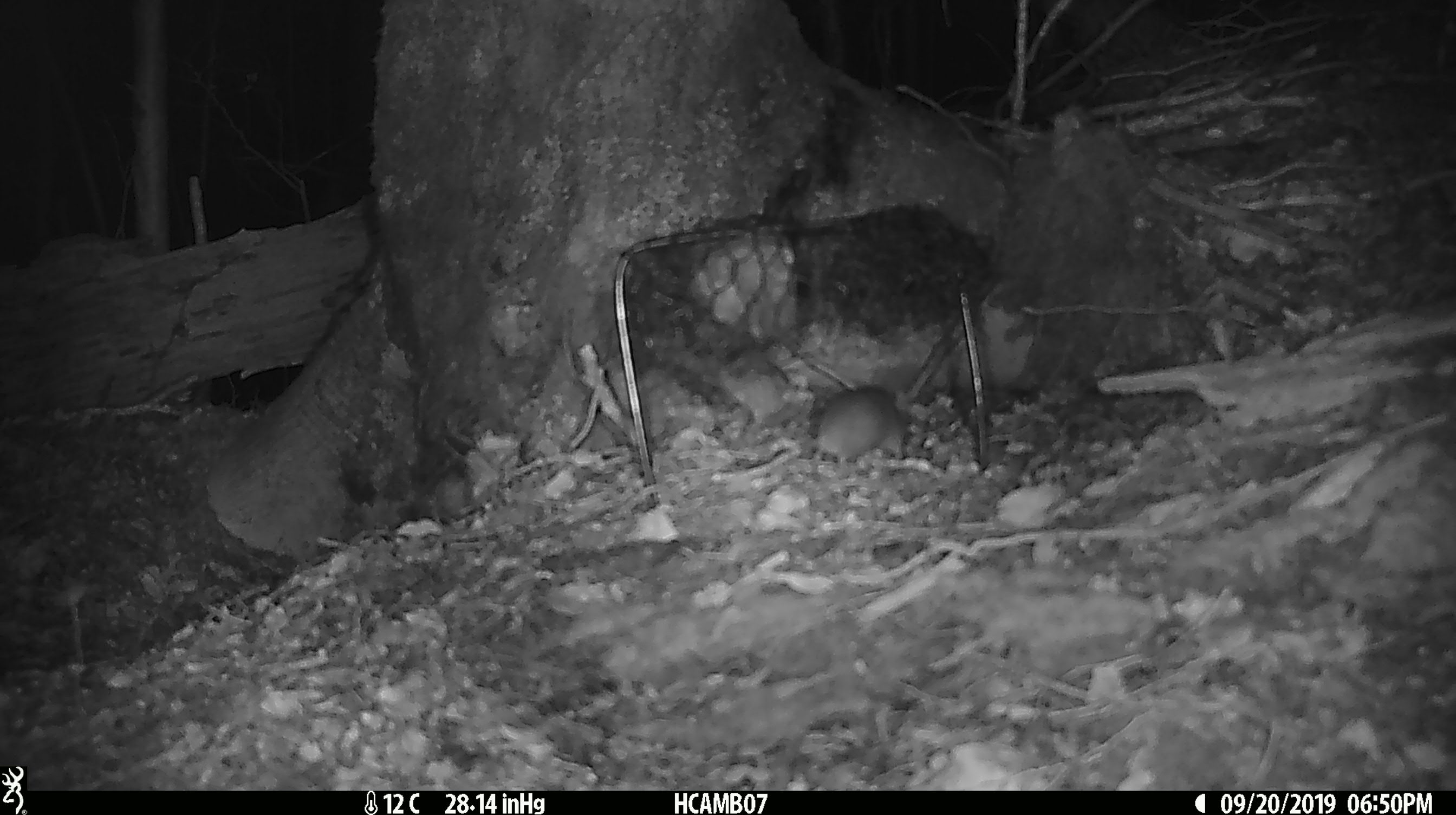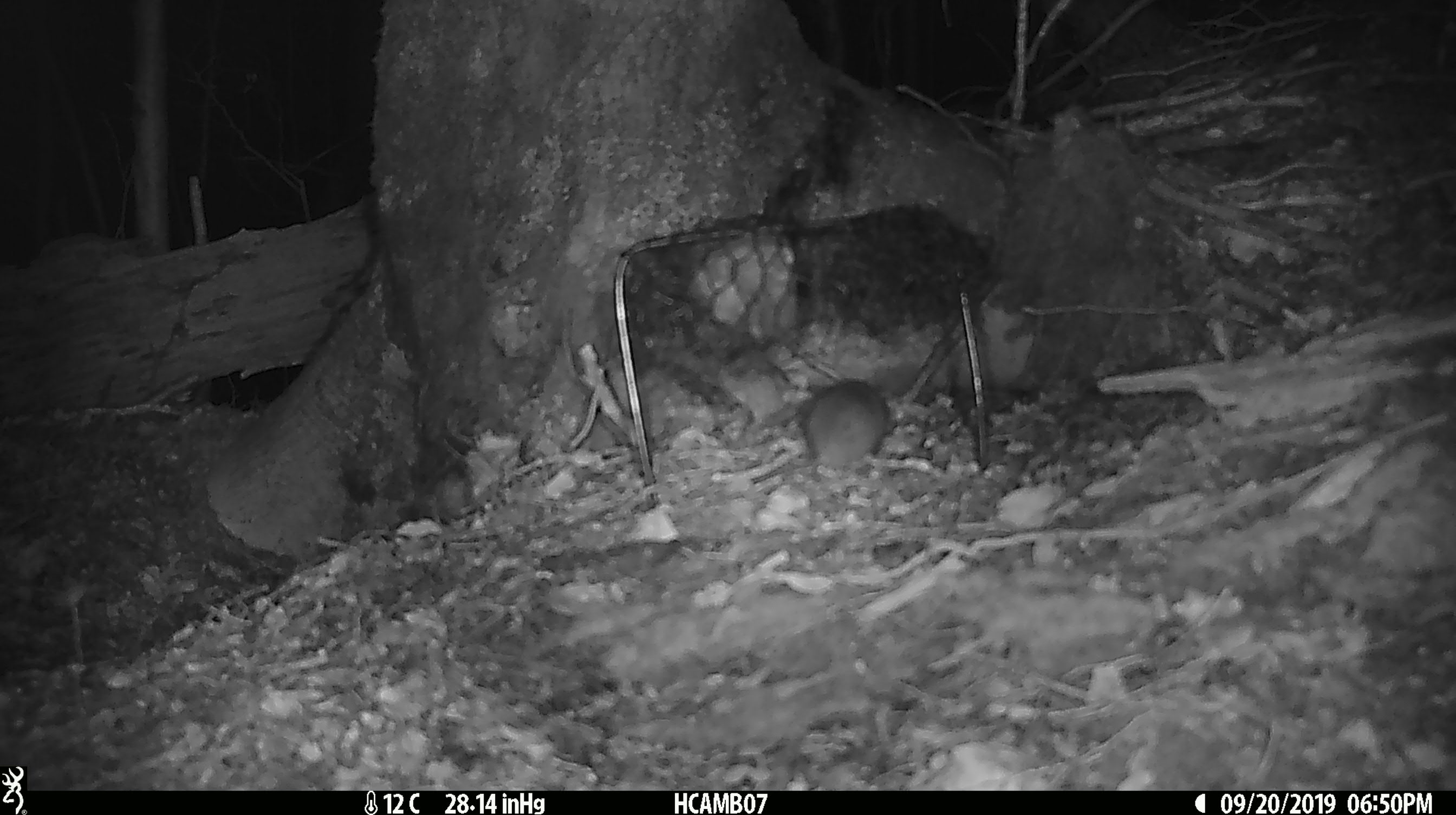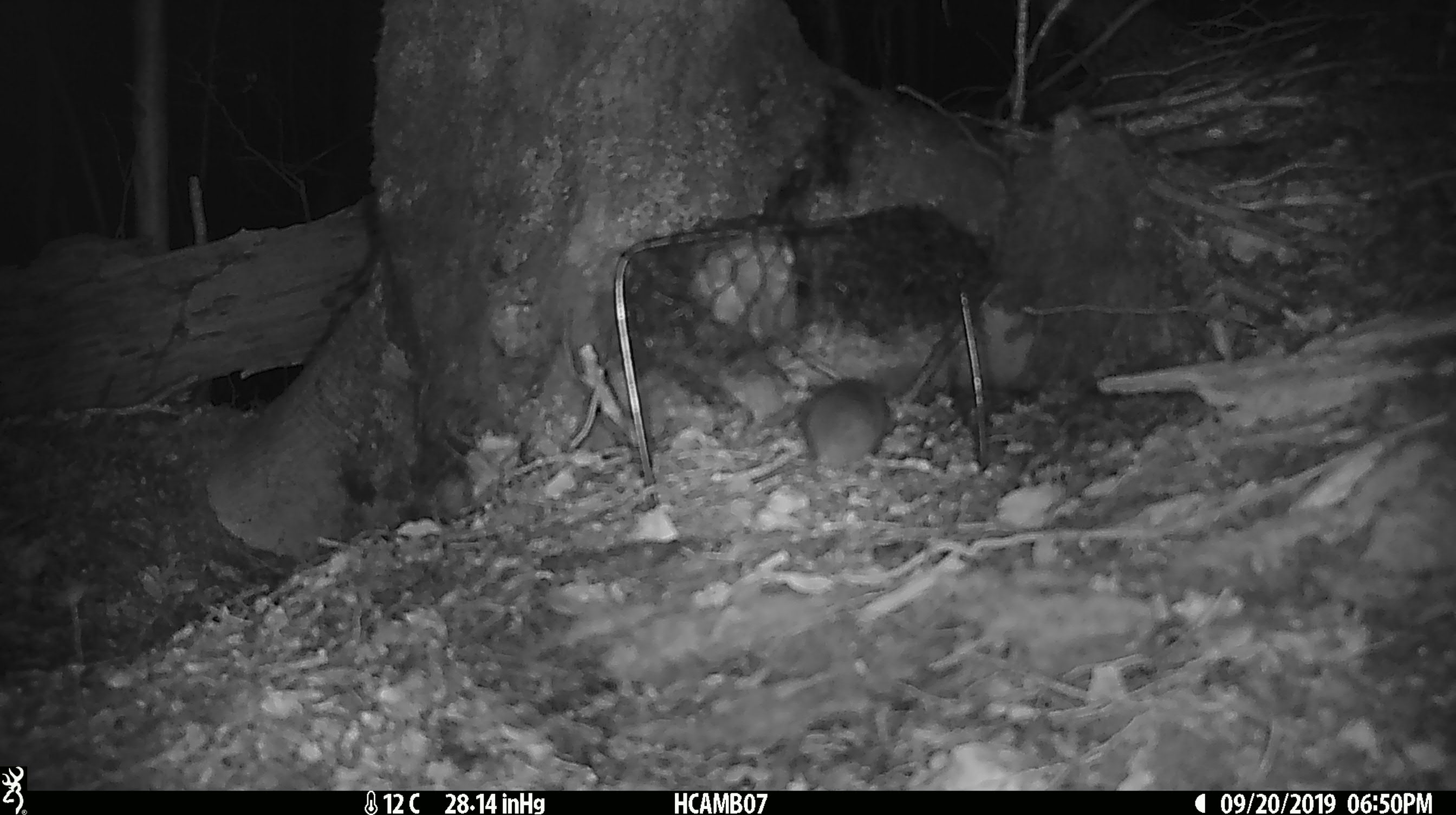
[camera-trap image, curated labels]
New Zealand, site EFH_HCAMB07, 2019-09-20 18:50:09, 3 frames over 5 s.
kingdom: Animalia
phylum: Chordata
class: Mammalia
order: Rodentia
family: Muridae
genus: Mus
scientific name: Mus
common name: mouse